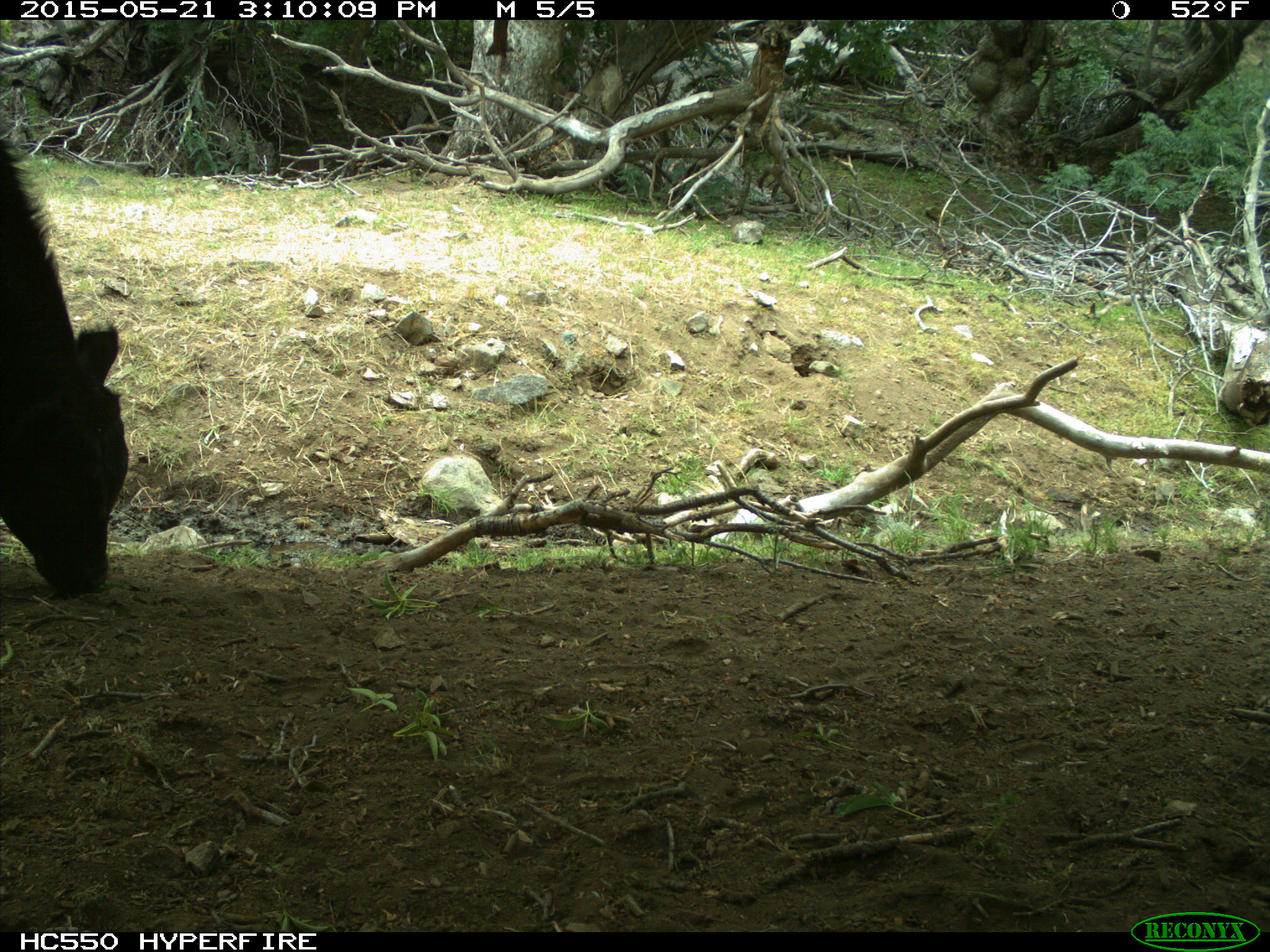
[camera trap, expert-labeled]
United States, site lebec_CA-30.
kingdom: Animalia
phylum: Chordata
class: Mammalia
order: Artiodactyla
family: Bovidae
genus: Bos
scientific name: Bos taurus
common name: domestic cow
Bos taurus (domestic cow).